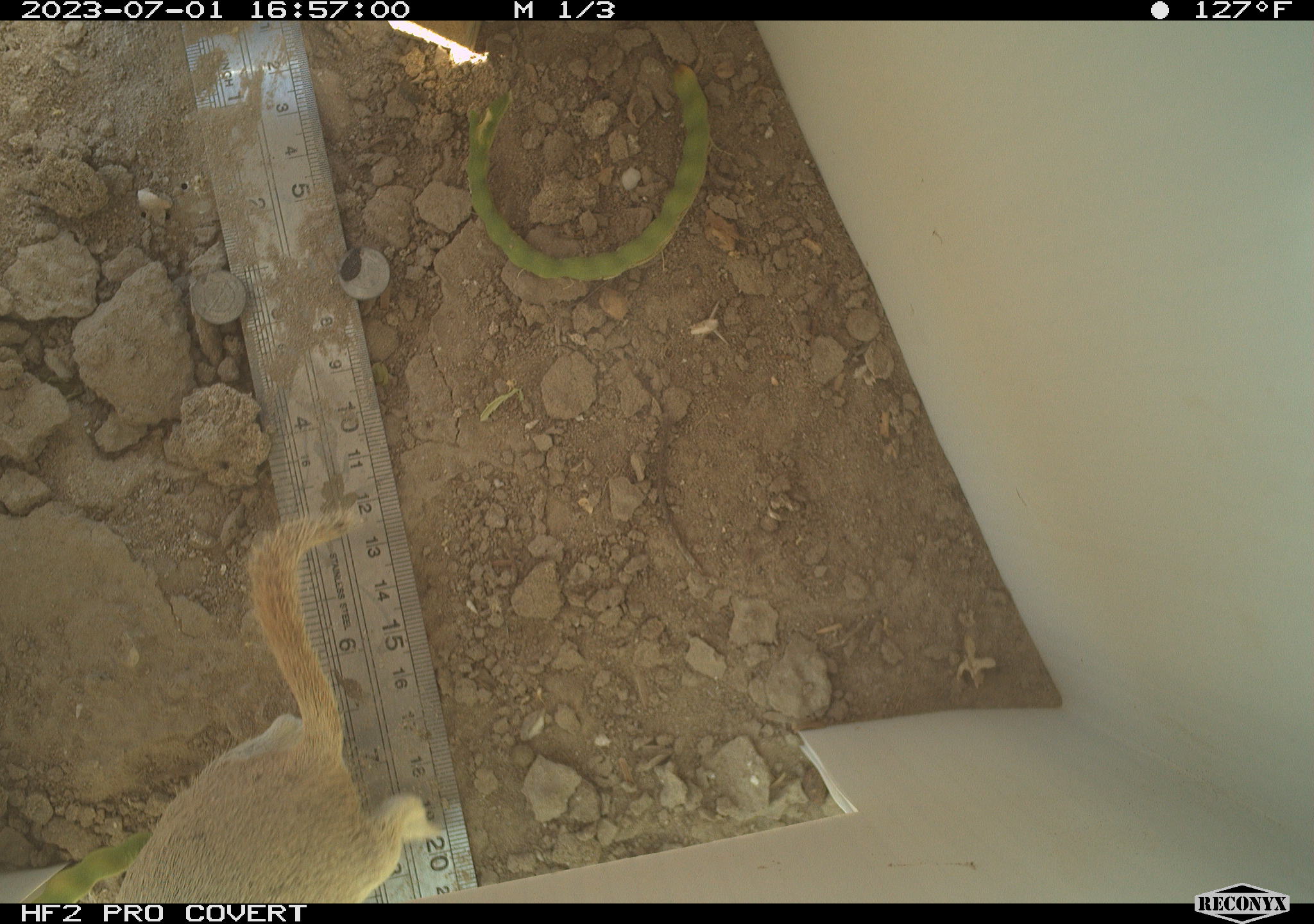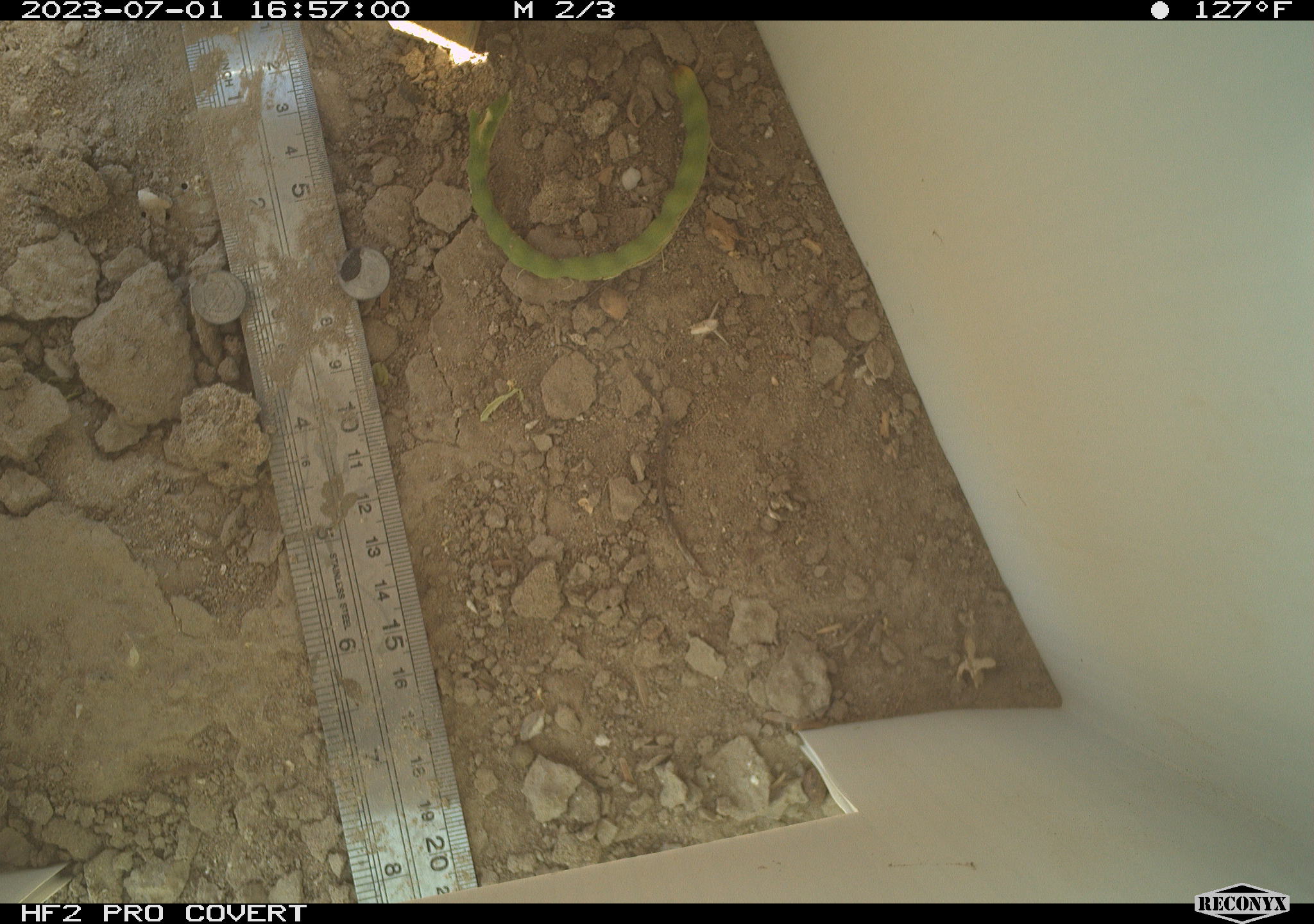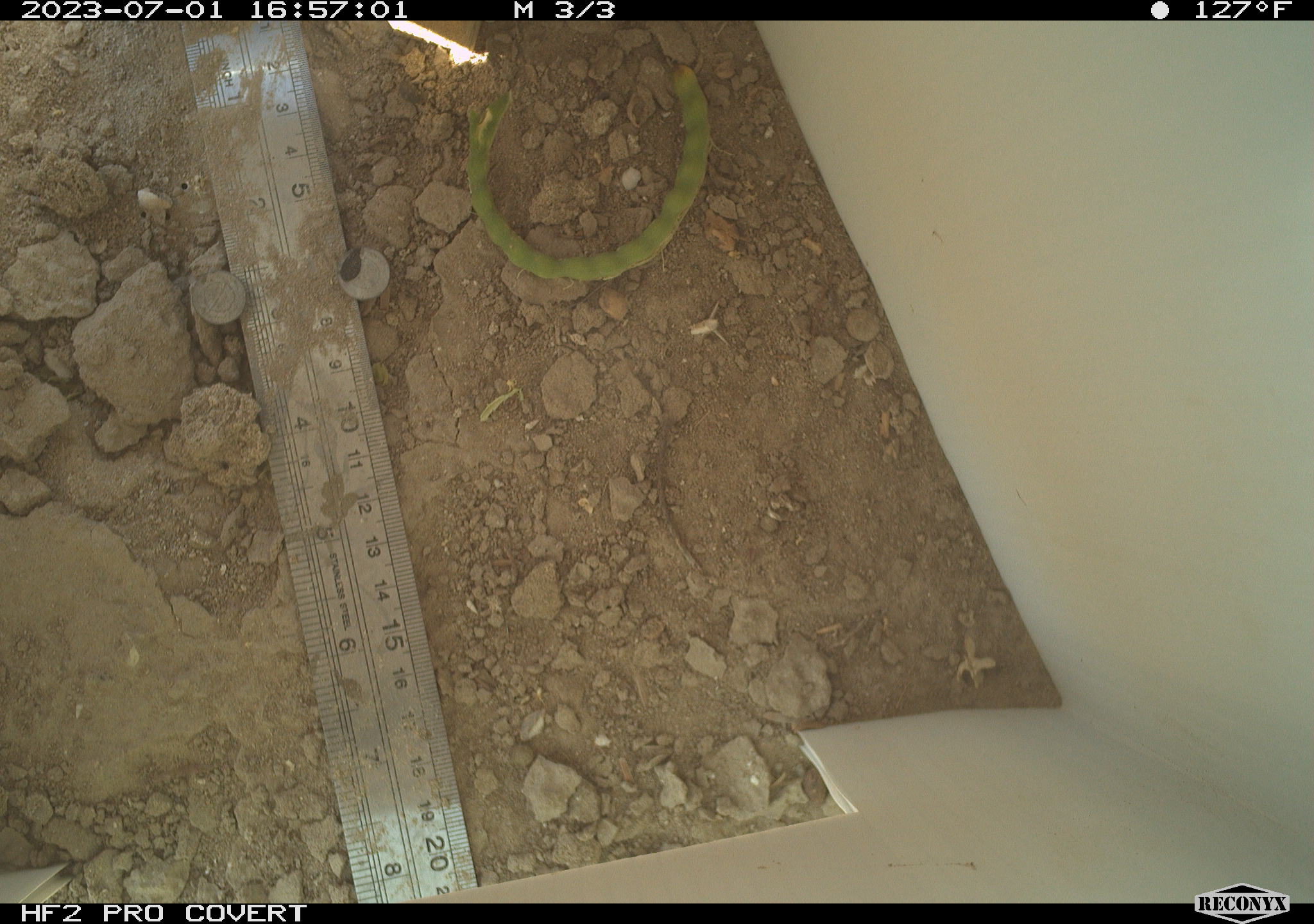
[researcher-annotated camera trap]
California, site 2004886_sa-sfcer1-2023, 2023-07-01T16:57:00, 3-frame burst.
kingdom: Animalia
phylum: Chordata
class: Mammalia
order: Rodentia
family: Sciuridae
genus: Xerospermophilus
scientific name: Xerospermophilus tereticaudus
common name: round-tailed ground squirrel